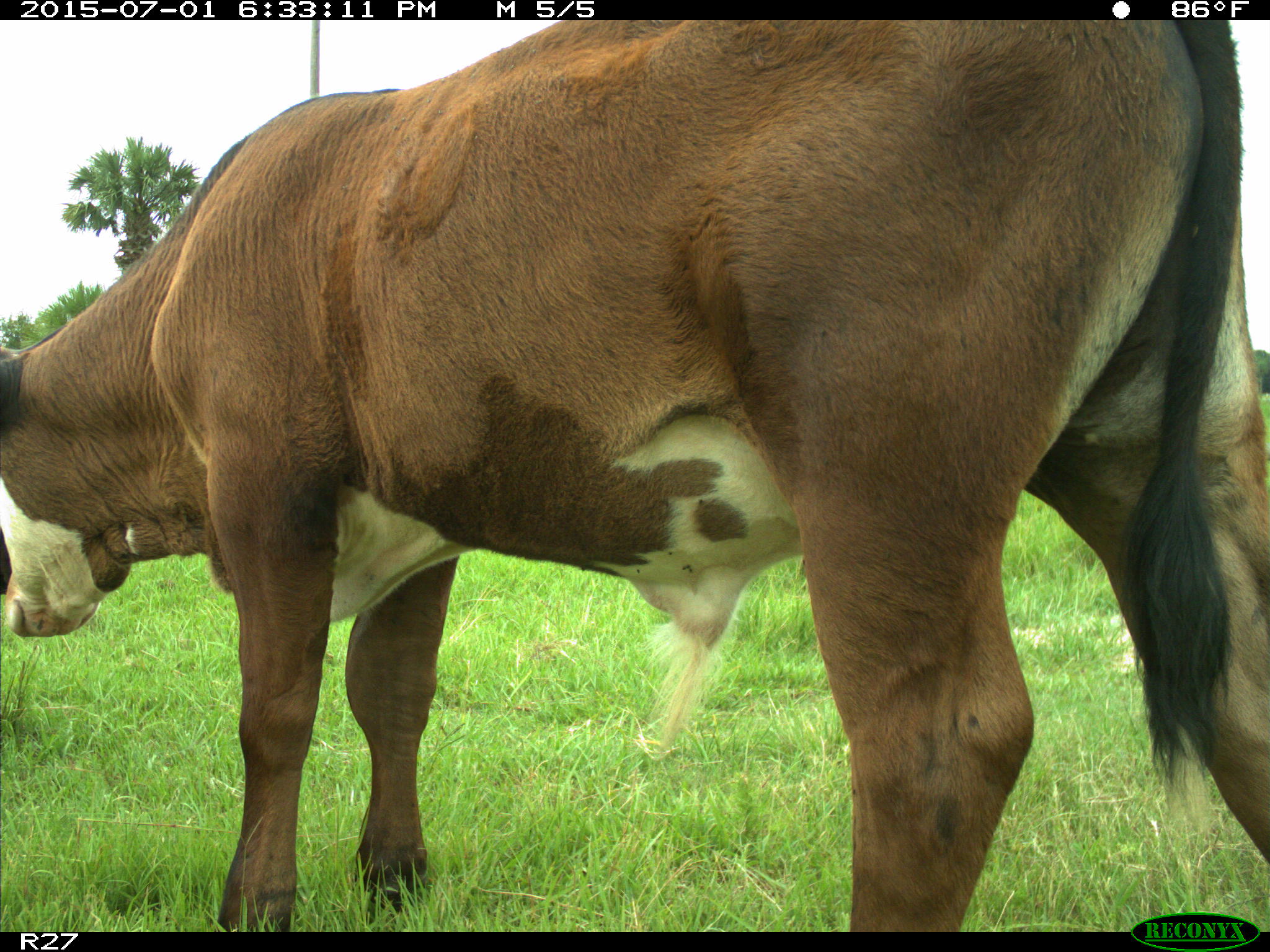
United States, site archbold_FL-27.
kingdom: Animalia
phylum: Chordata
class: Mammalia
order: Artiodactyla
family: Bovidae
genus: Bos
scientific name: Bos taurus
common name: domestic cow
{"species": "Bos taurus (domestic cow)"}